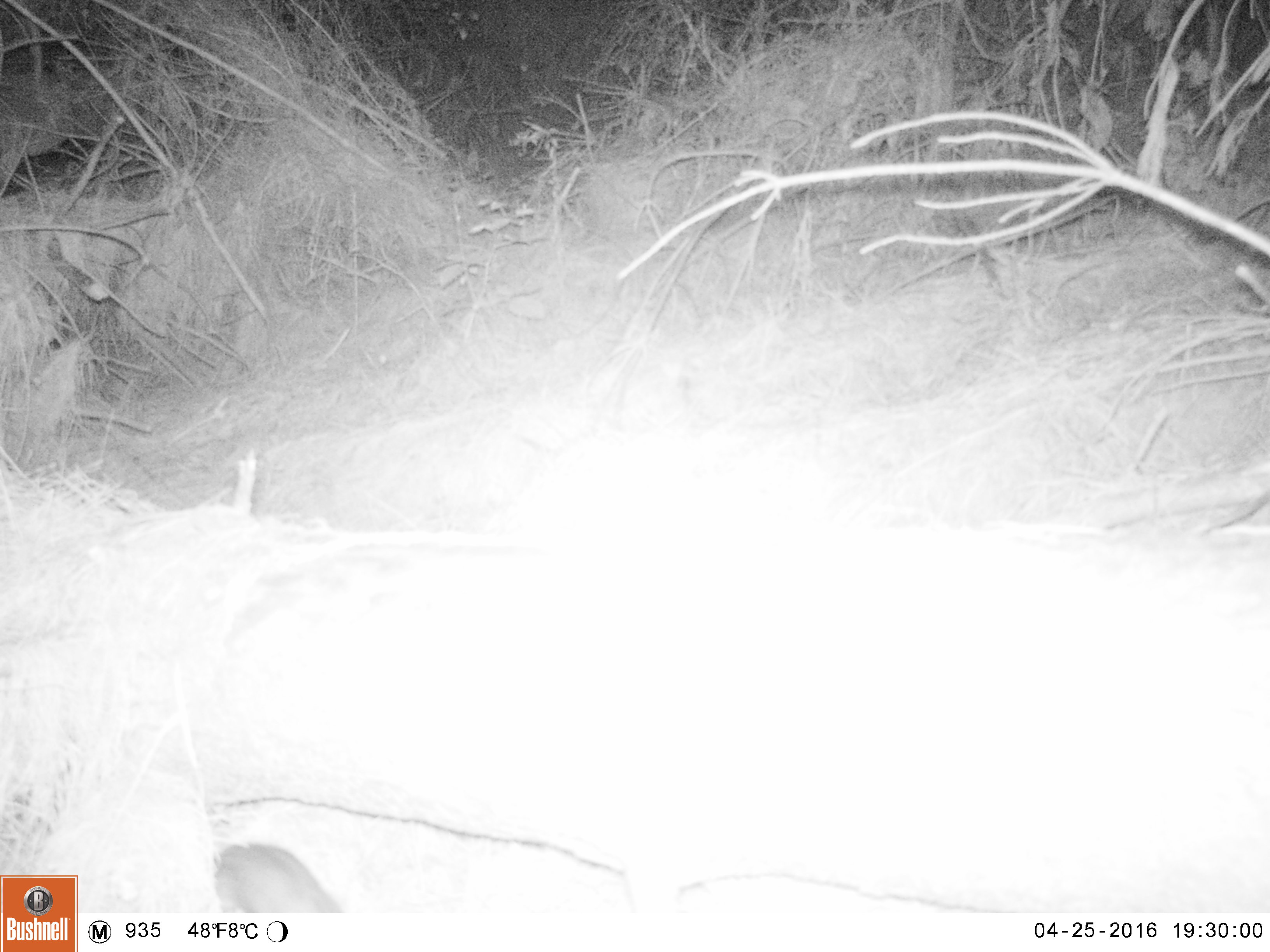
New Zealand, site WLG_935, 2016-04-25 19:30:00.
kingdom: Animalia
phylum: Chordata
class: Mammalia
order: Rodentia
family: Muridae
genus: Rattus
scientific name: Rattus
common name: rat